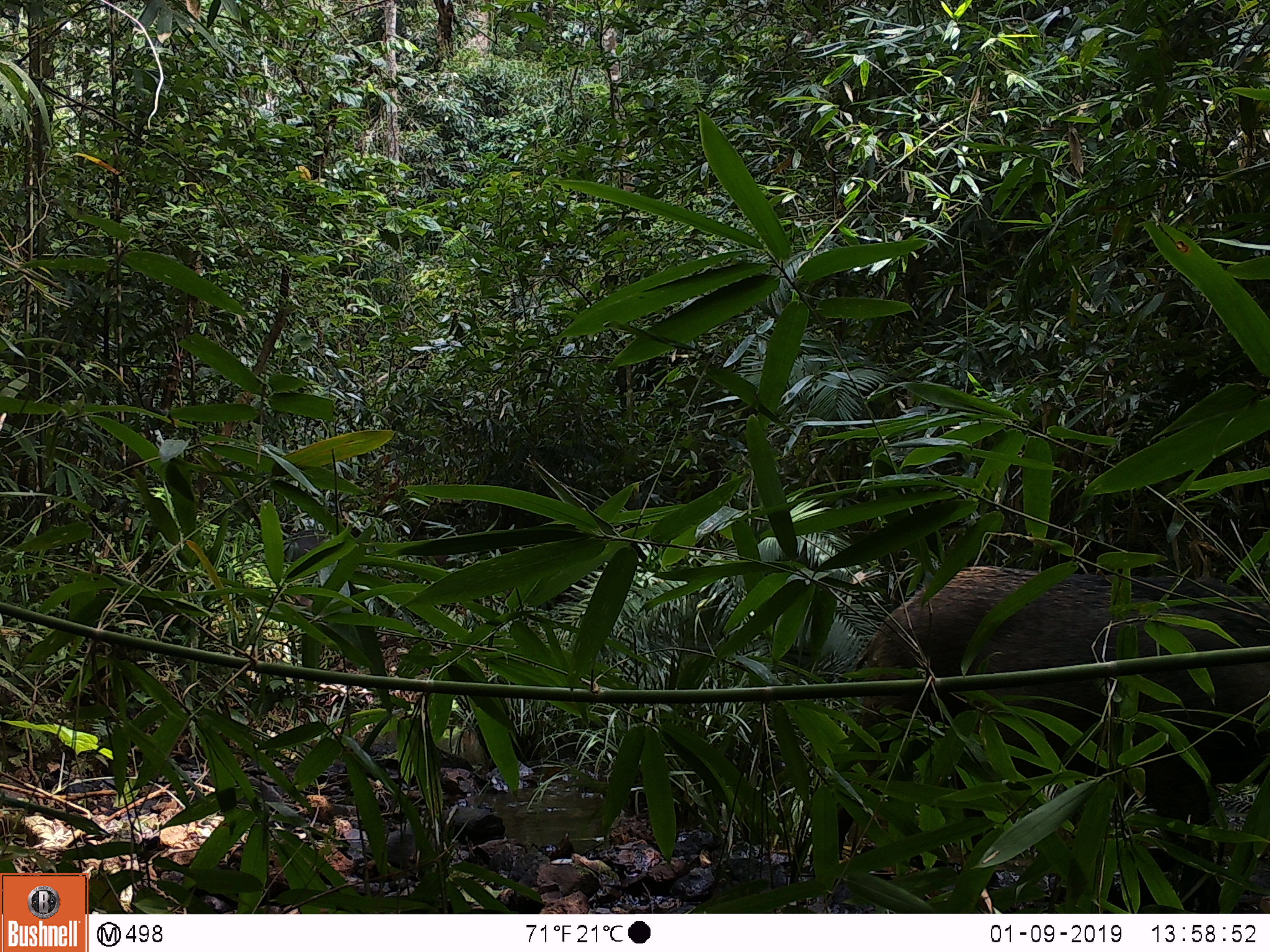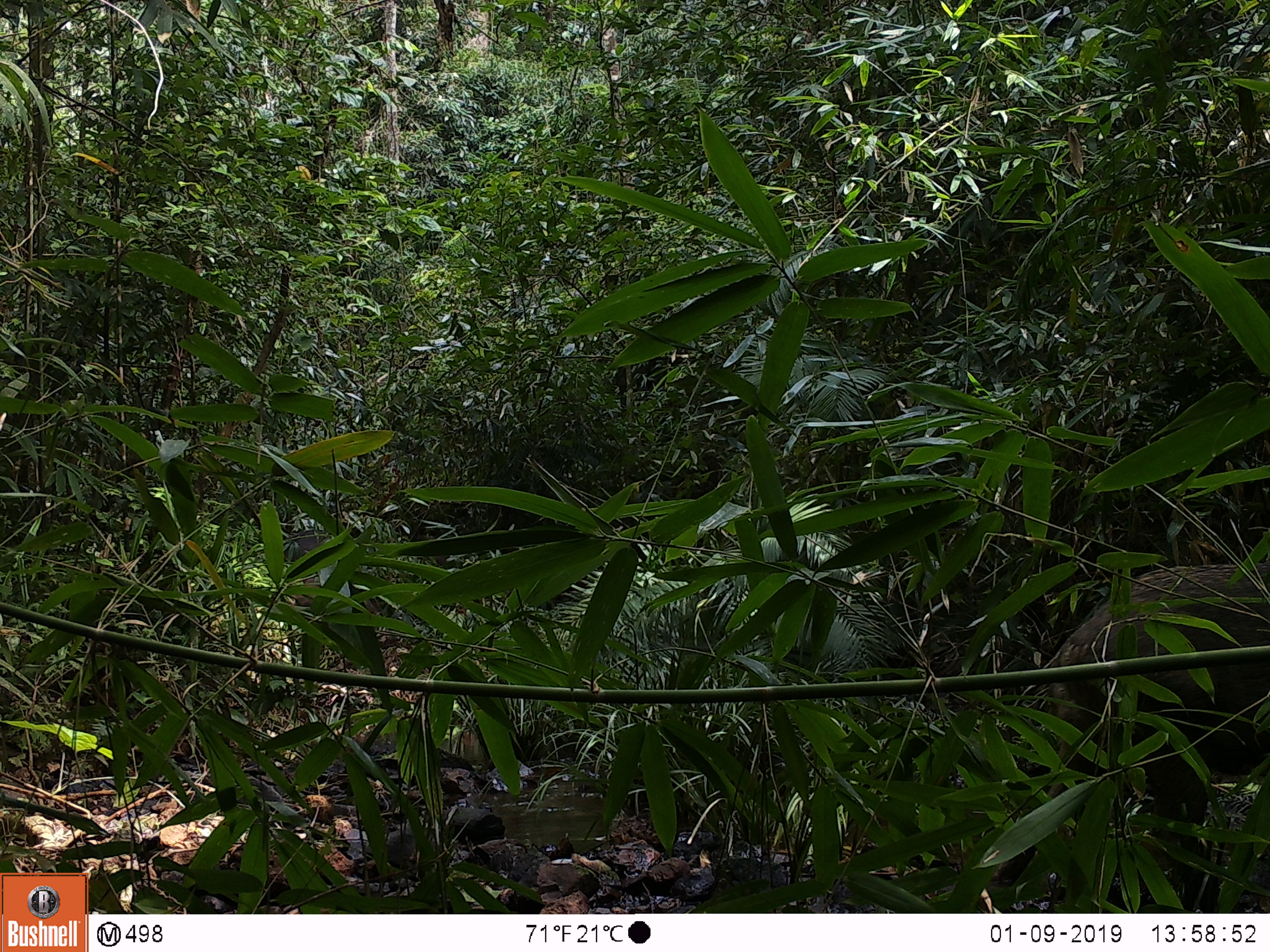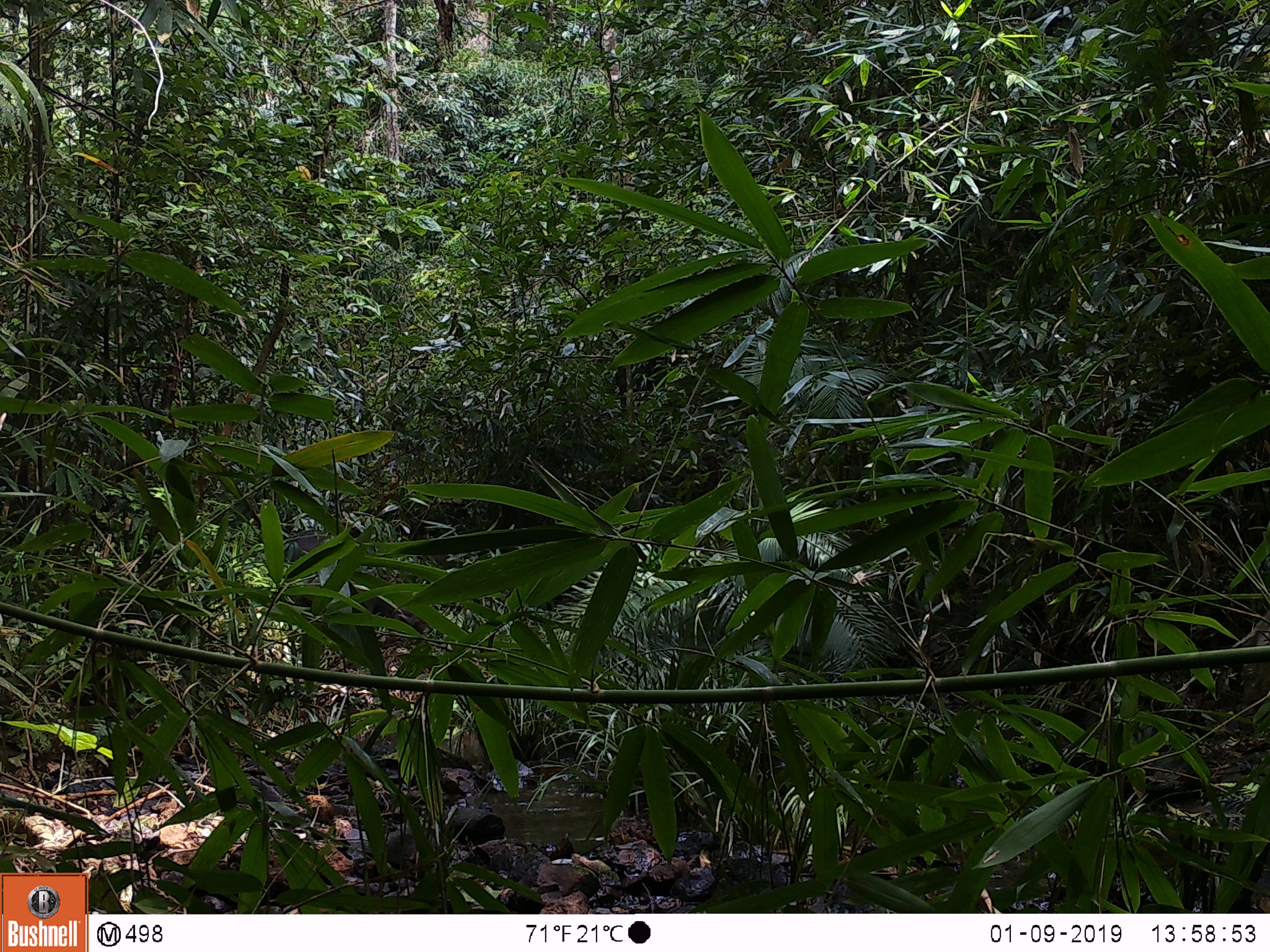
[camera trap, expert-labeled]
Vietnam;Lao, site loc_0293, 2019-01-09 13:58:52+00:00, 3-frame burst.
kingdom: Animalia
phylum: Chordata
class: Mammalia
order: Artiodactyla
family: Suidae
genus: Sus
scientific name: Sus scrofa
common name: eurasian wild pig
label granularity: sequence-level